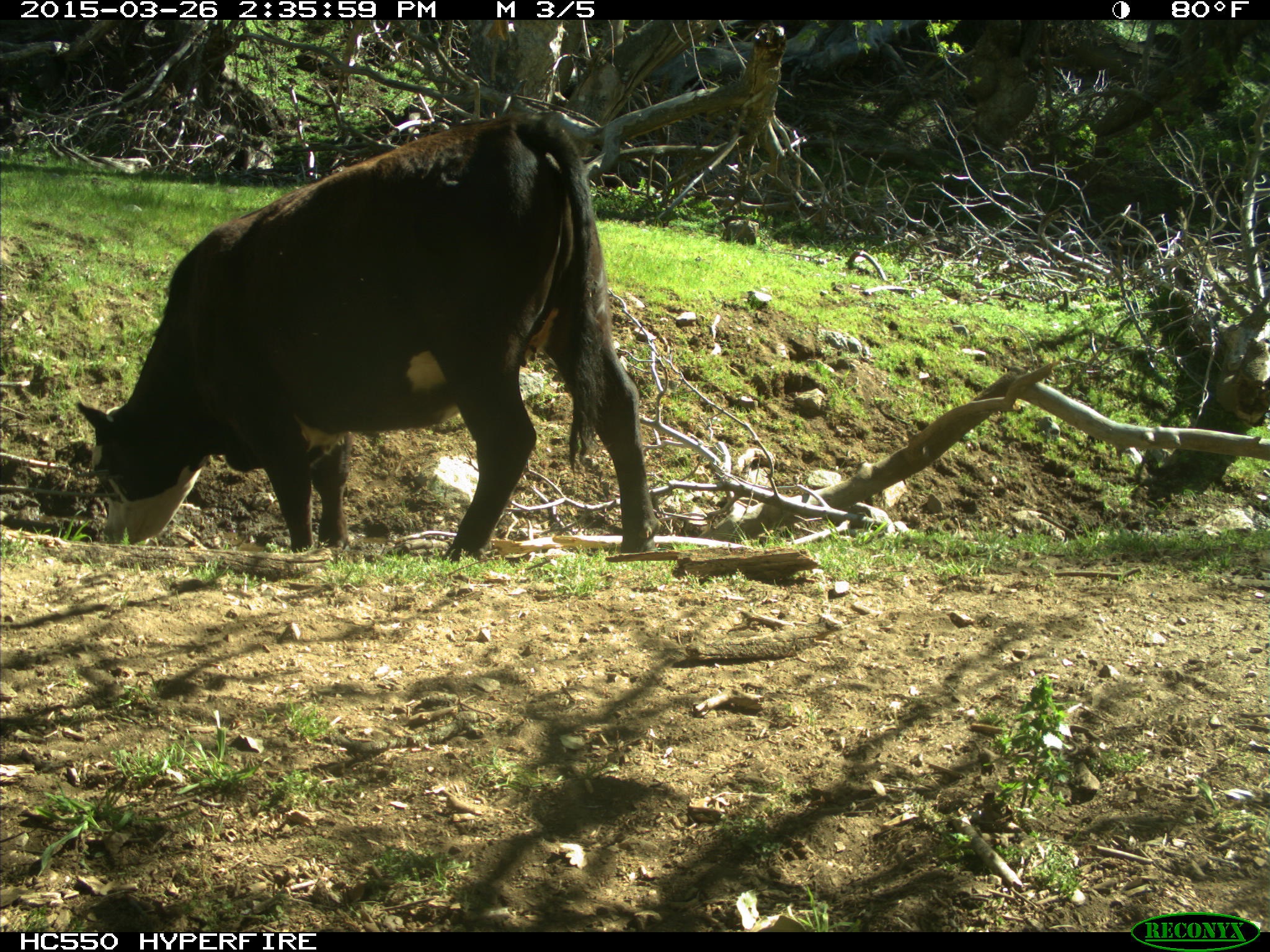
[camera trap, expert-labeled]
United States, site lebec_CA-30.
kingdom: Animalia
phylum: Chordata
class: Mammalia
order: Artiodactyla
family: Bovidae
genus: Bos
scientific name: Bos taurus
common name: domestic cow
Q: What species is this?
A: Bos taurus (domestic cow).